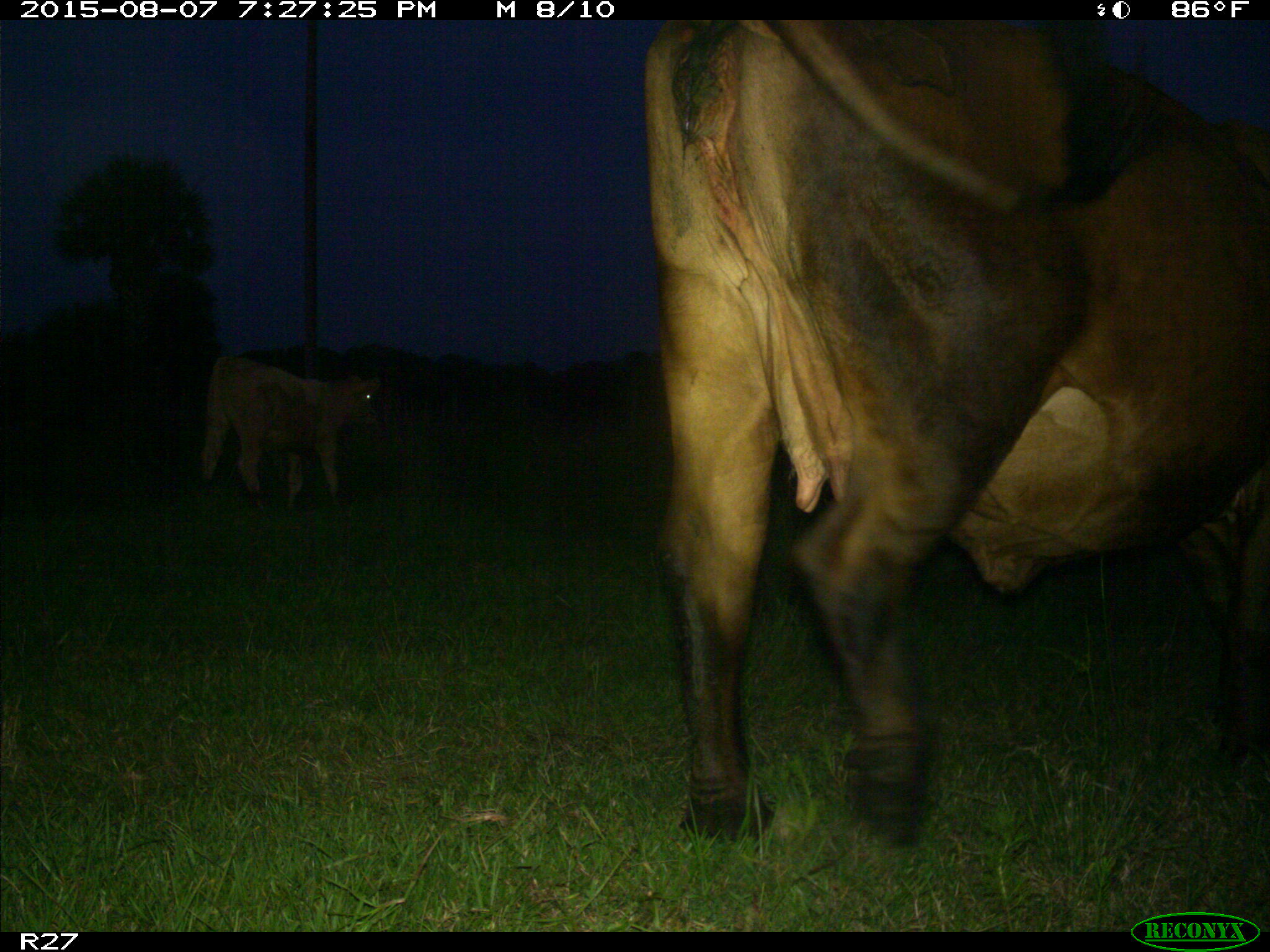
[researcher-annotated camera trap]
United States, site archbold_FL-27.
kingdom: Animalia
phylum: Chordata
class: Mammalia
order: Artiodactyla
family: Bovidae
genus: Bos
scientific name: Bos taurus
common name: domestic cow